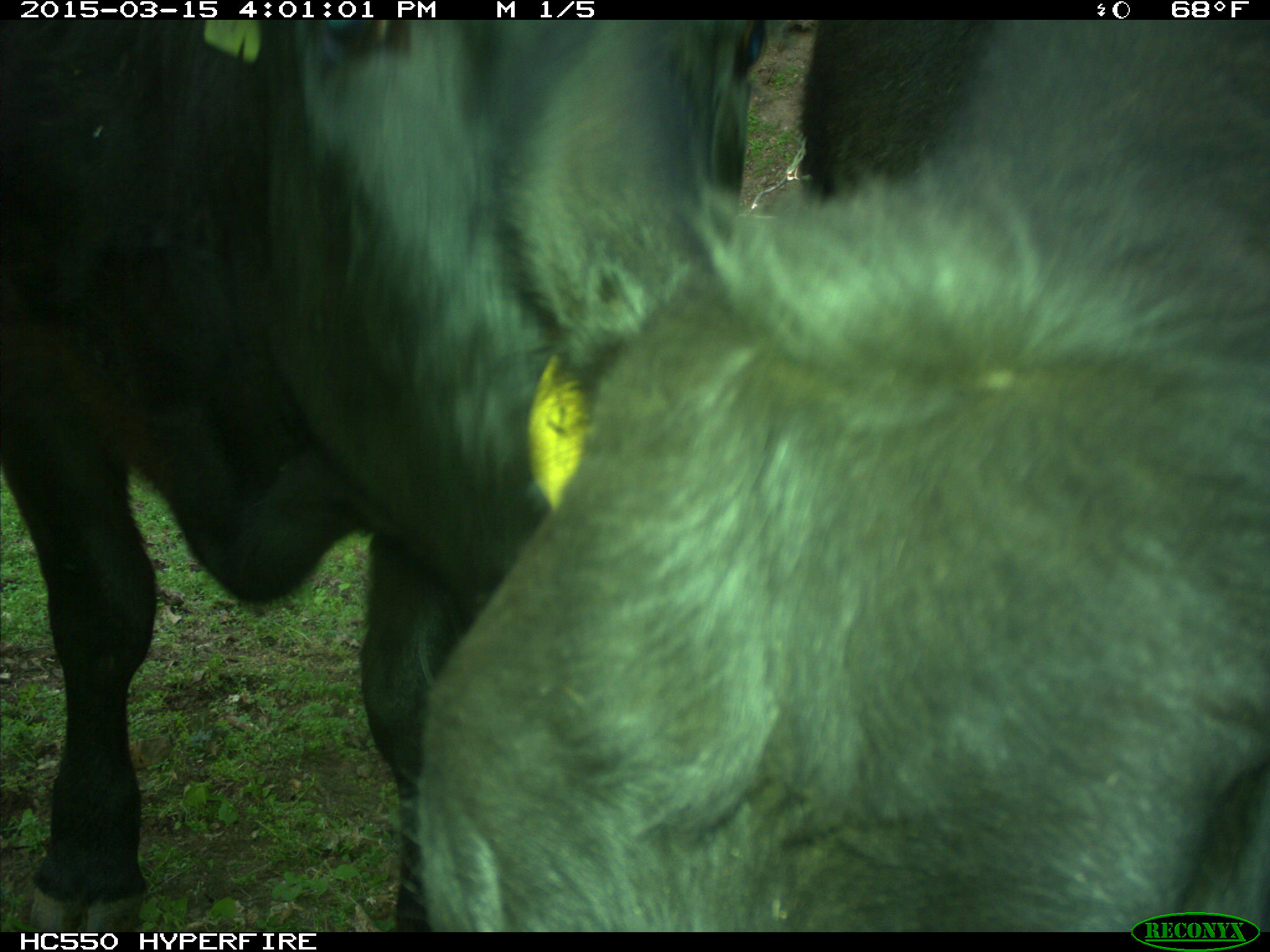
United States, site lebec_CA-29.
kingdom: Animalia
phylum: Chordata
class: Mammalia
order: Artiodactyla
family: Bovidae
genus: Bos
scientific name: Bos taurus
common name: domestic cow